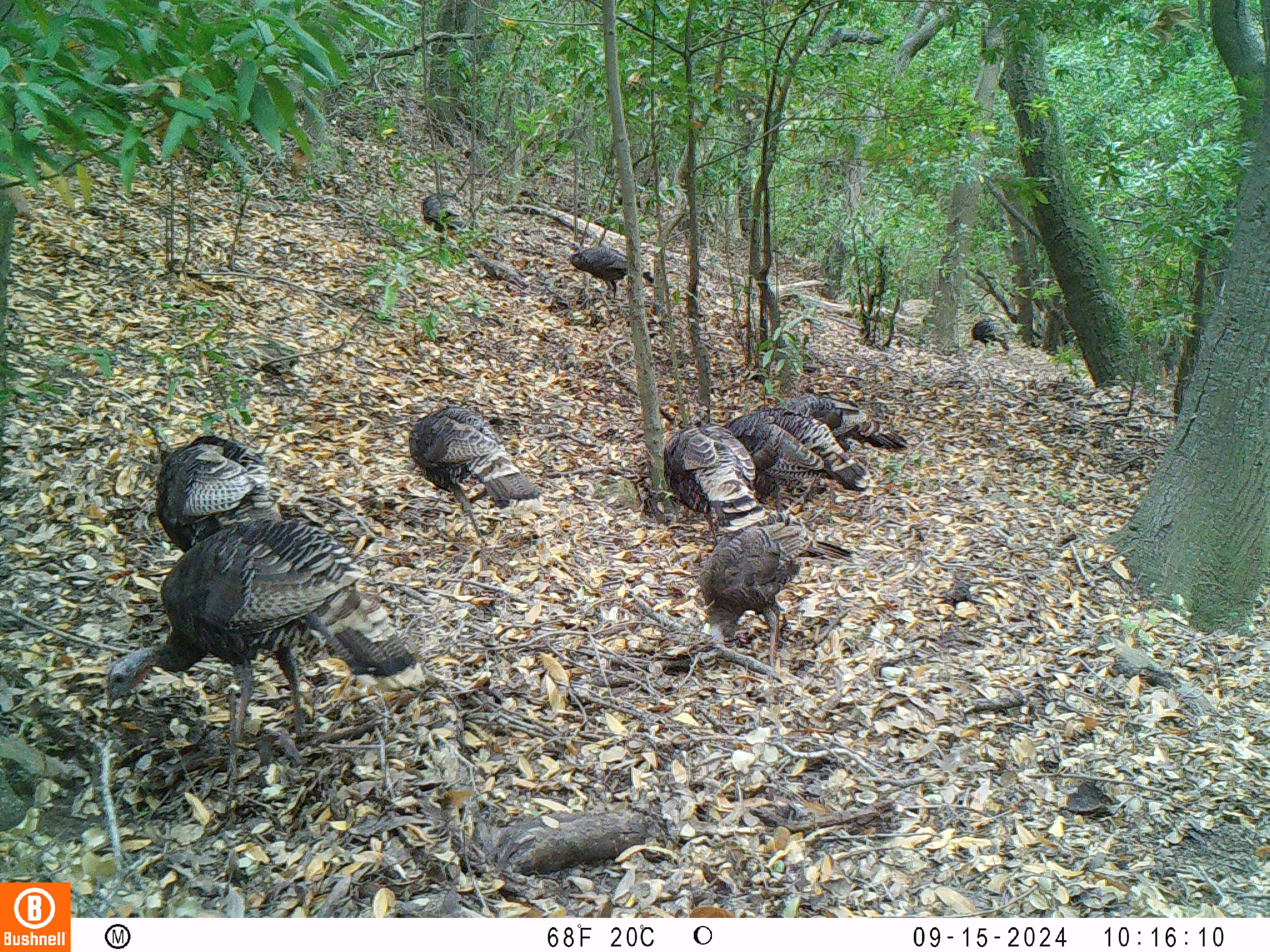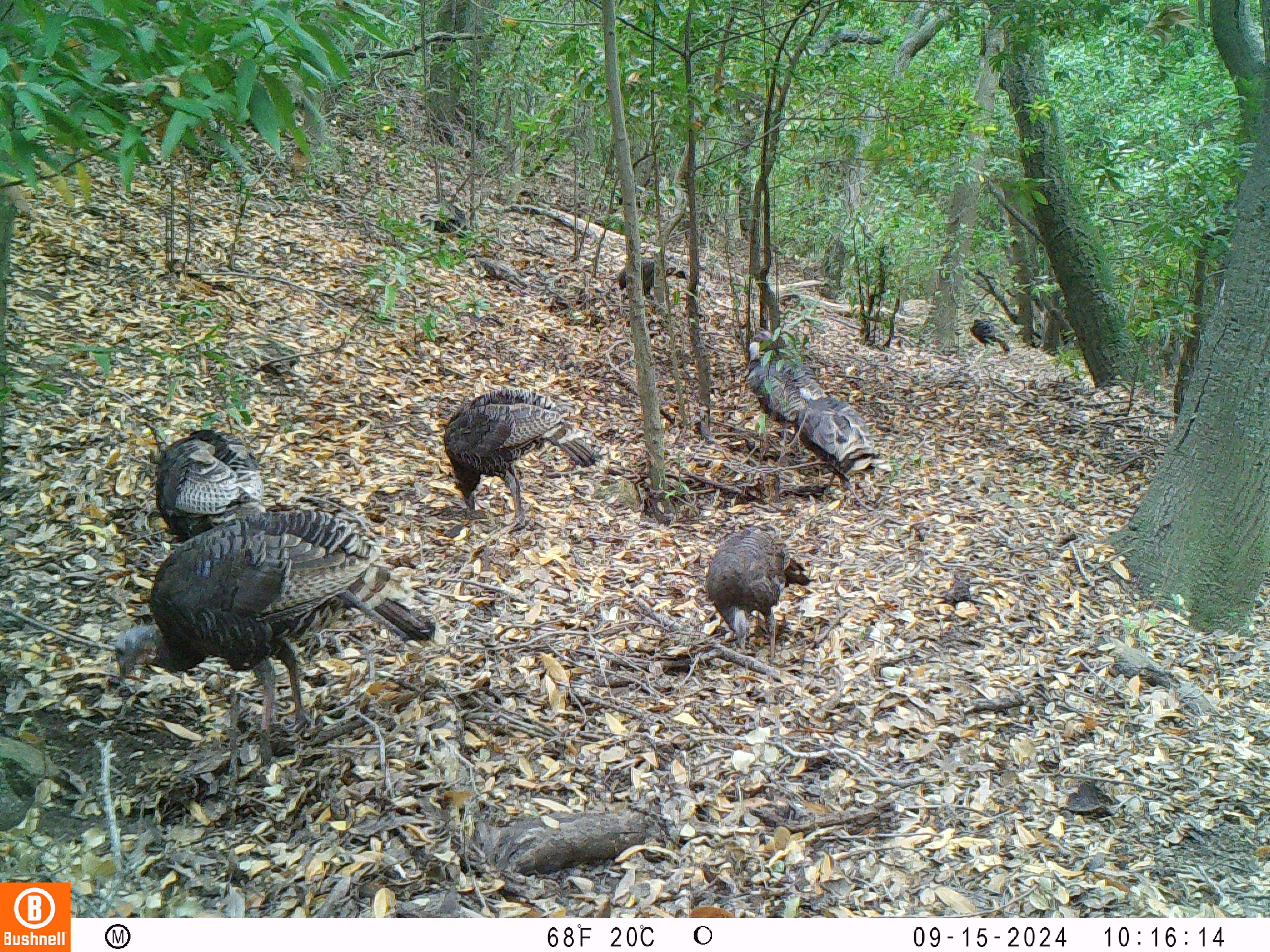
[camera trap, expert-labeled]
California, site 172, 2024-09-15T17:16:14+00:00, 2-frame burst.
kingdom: Animalia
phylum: Chordata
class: Aves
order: Galliformes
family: Phasianidae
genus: Meleagris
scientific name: Meleagris gallopavo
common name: turkey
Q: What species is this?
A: Turkey (Meleagris gallopavo).